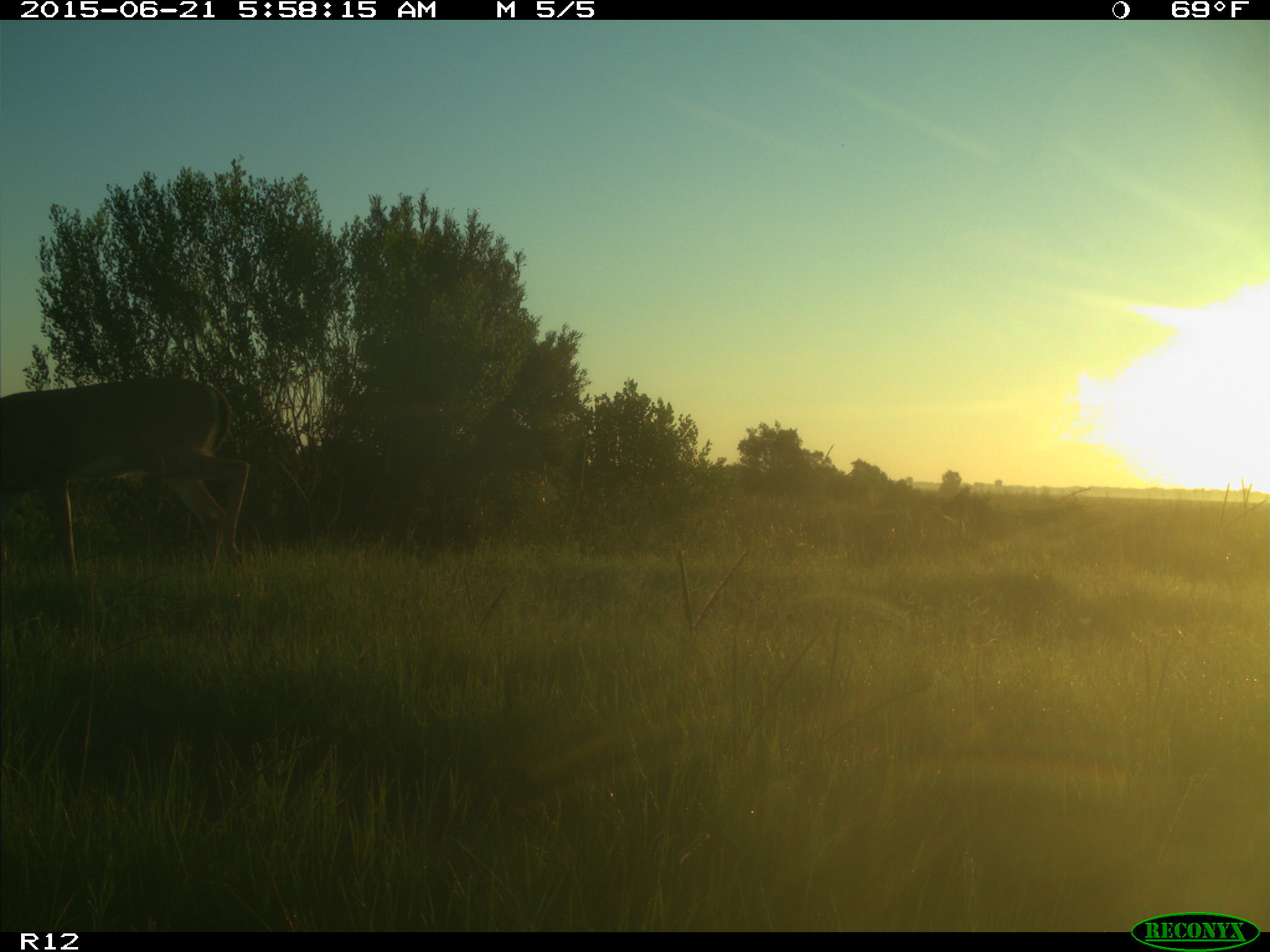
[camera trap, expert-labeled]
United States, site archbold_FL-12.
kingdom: Animalia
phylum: Chordata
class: Mammalia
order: Artiodactyla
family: Cervidae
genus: Odocoileus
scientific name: Odocoileus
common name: deer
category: unidentified deer